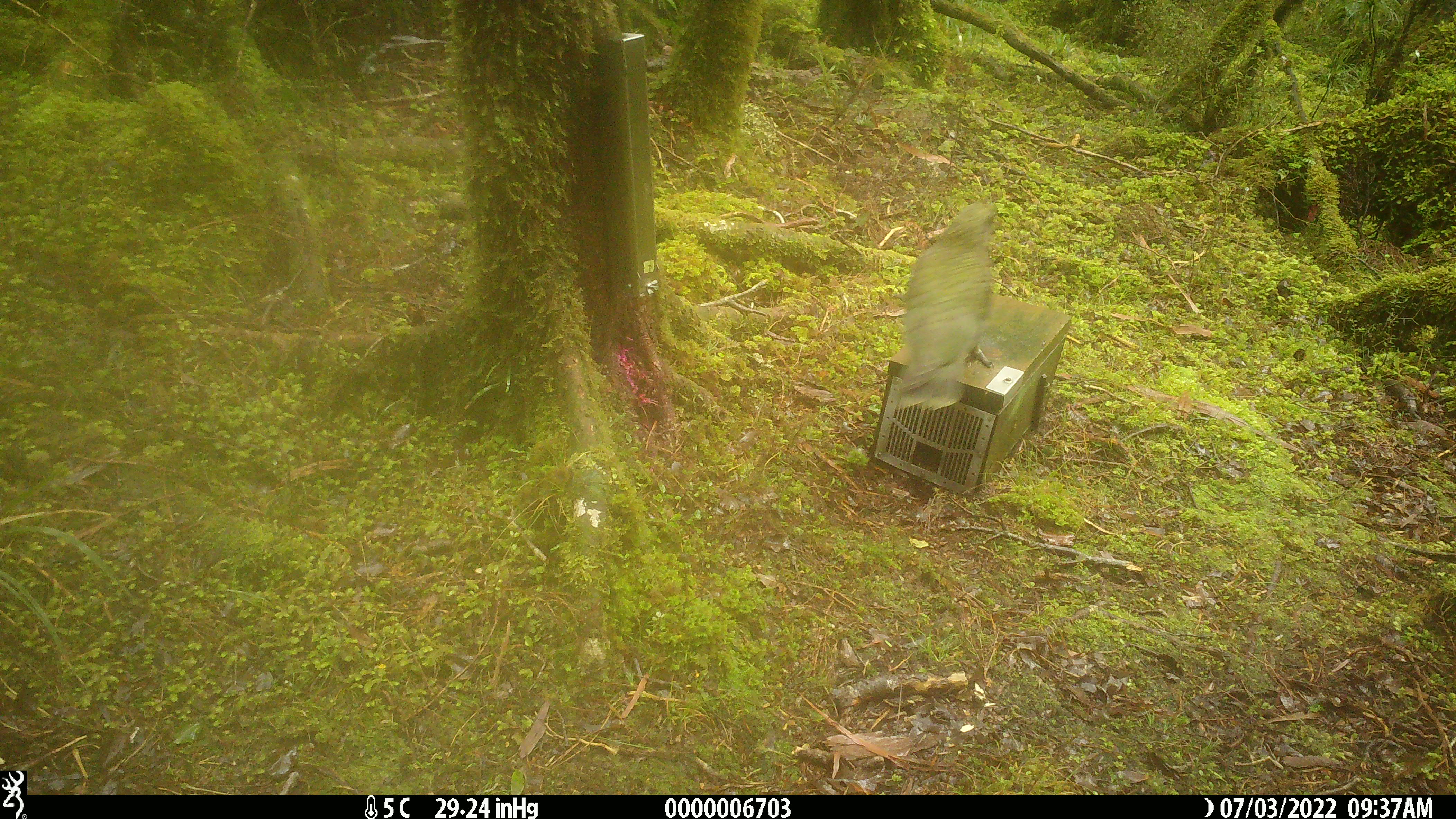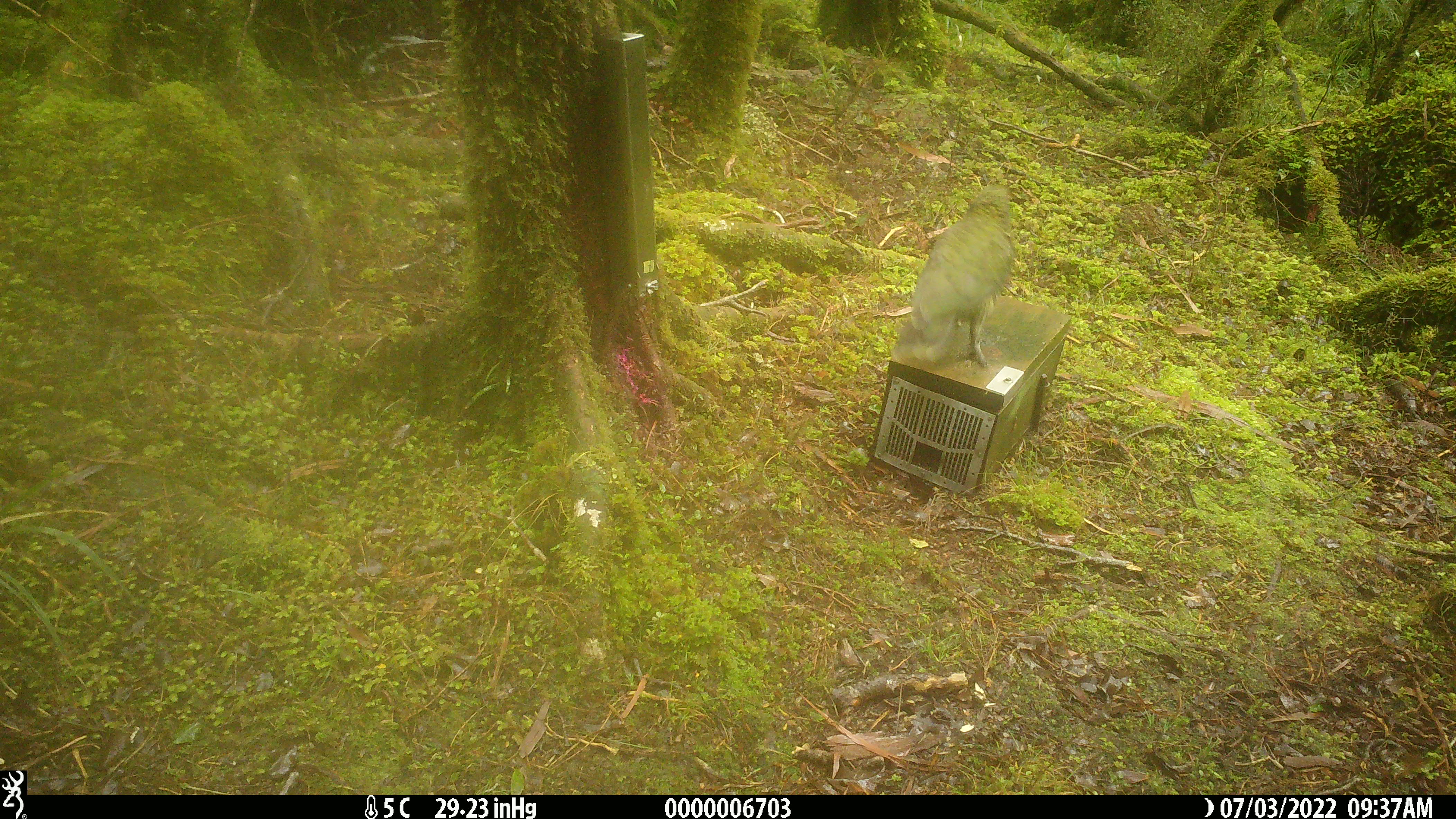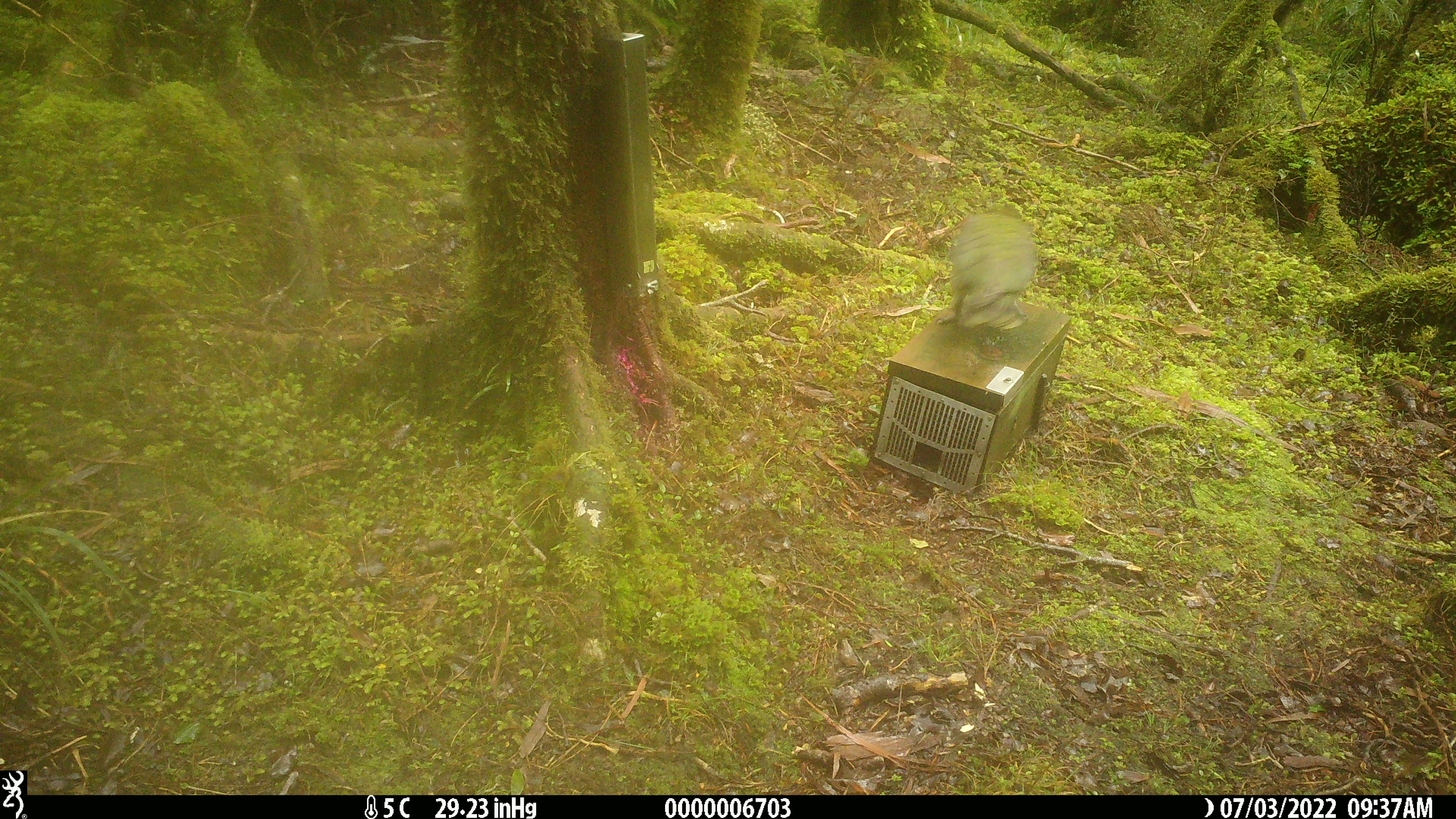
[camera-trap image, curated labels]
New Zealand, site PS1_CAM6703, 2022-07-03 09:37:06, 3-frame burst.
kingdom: Animalia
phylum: Chordata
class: Aves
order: Psittaciformes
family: Strigopidae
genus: Nestor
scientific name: Nestor notabilis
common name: kea